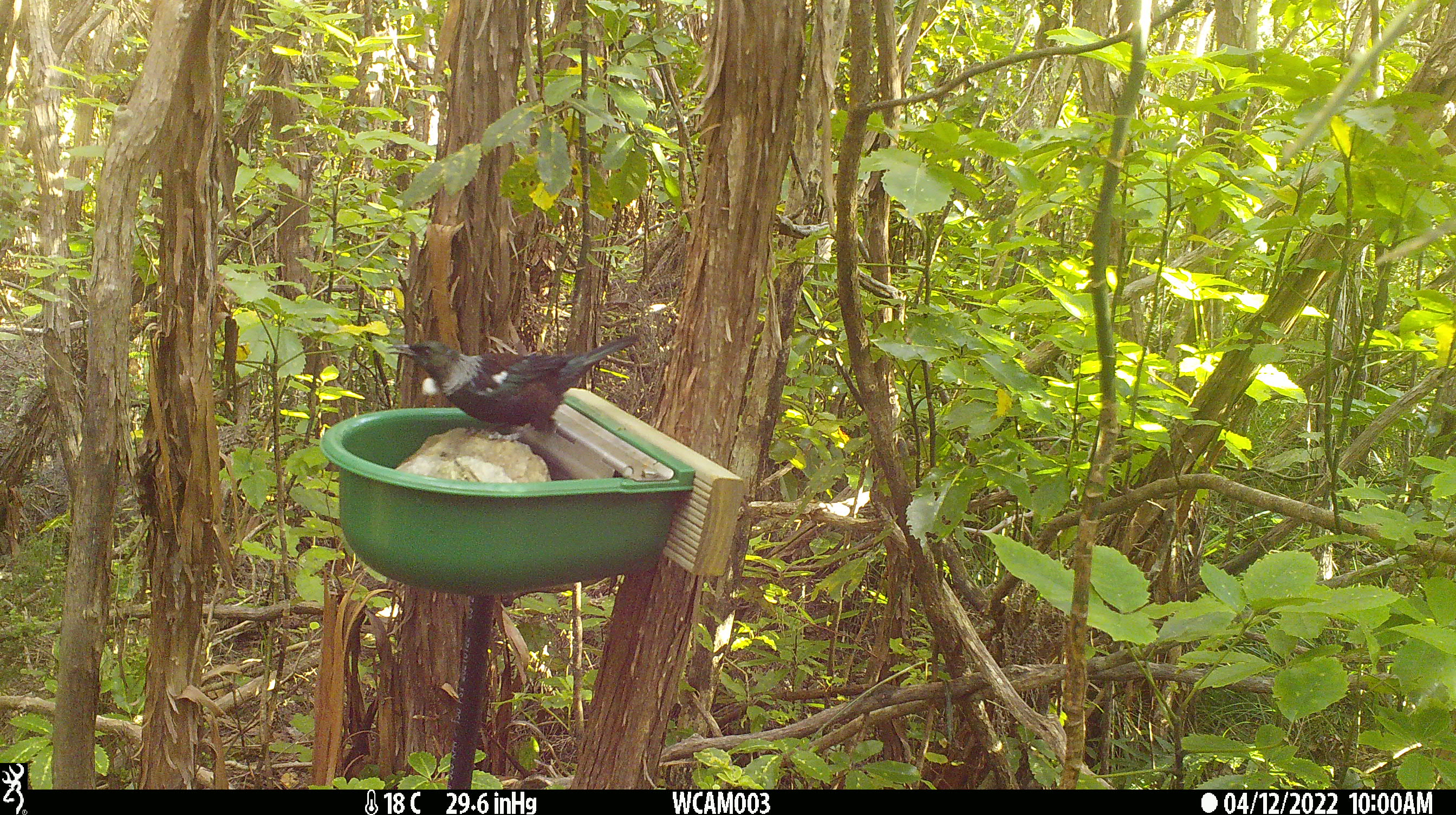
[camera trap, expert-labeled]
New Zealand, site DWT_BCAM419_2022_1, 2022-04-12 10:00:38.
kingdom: Animalia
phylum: Chordata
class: Aves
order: Passeriformes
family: Meliphagidae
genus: Prosthemadera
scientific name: Prosthemadera novaeseelandiae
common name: tui